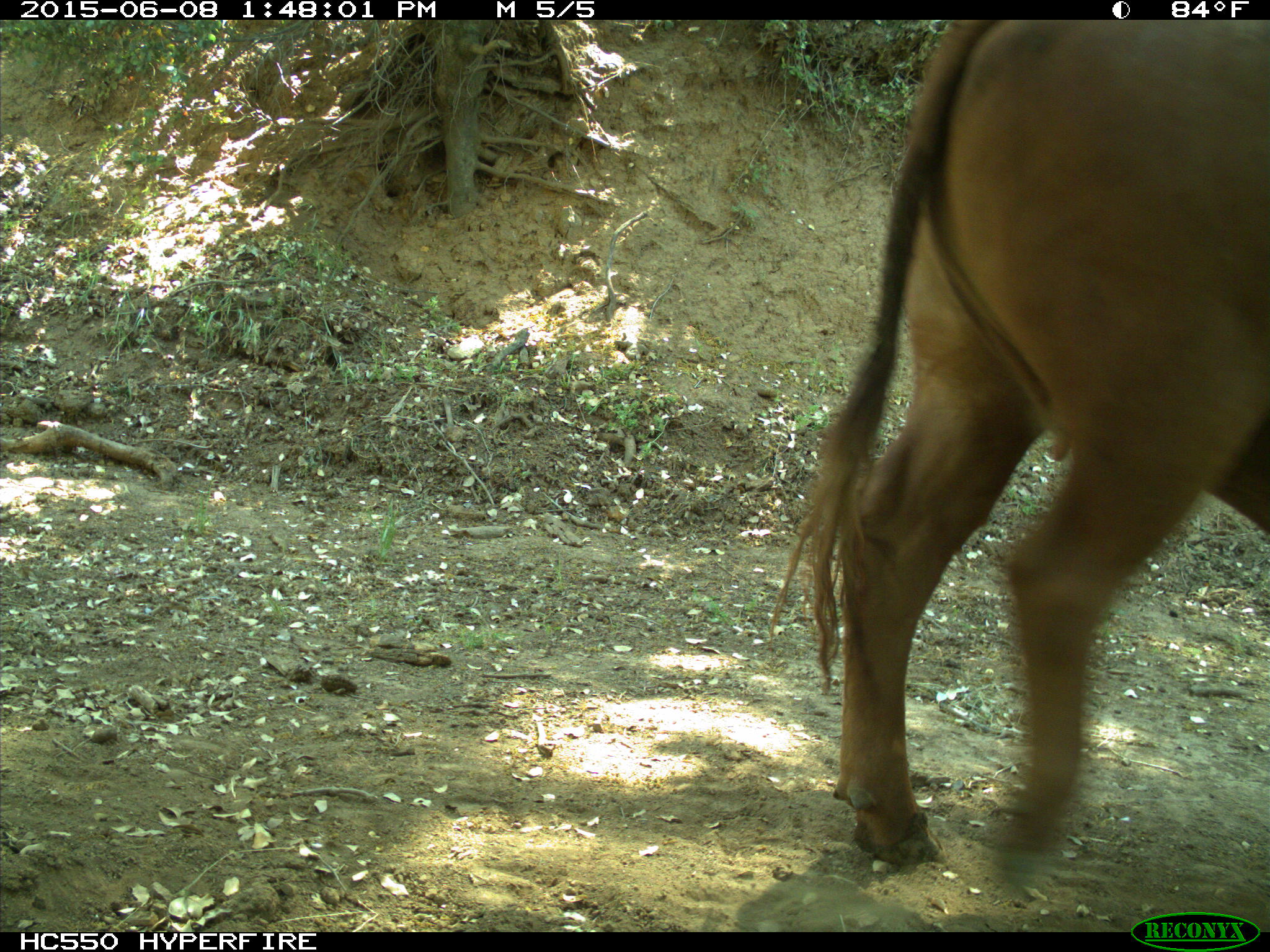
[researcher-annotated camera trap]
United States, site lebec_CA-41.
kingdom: Animalia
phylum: Chordata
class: Mammalia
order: Artiodactyla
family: Bovidae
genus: Bos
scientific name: Bos taurus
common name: domestic cow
Bos taurus (domestic cow).